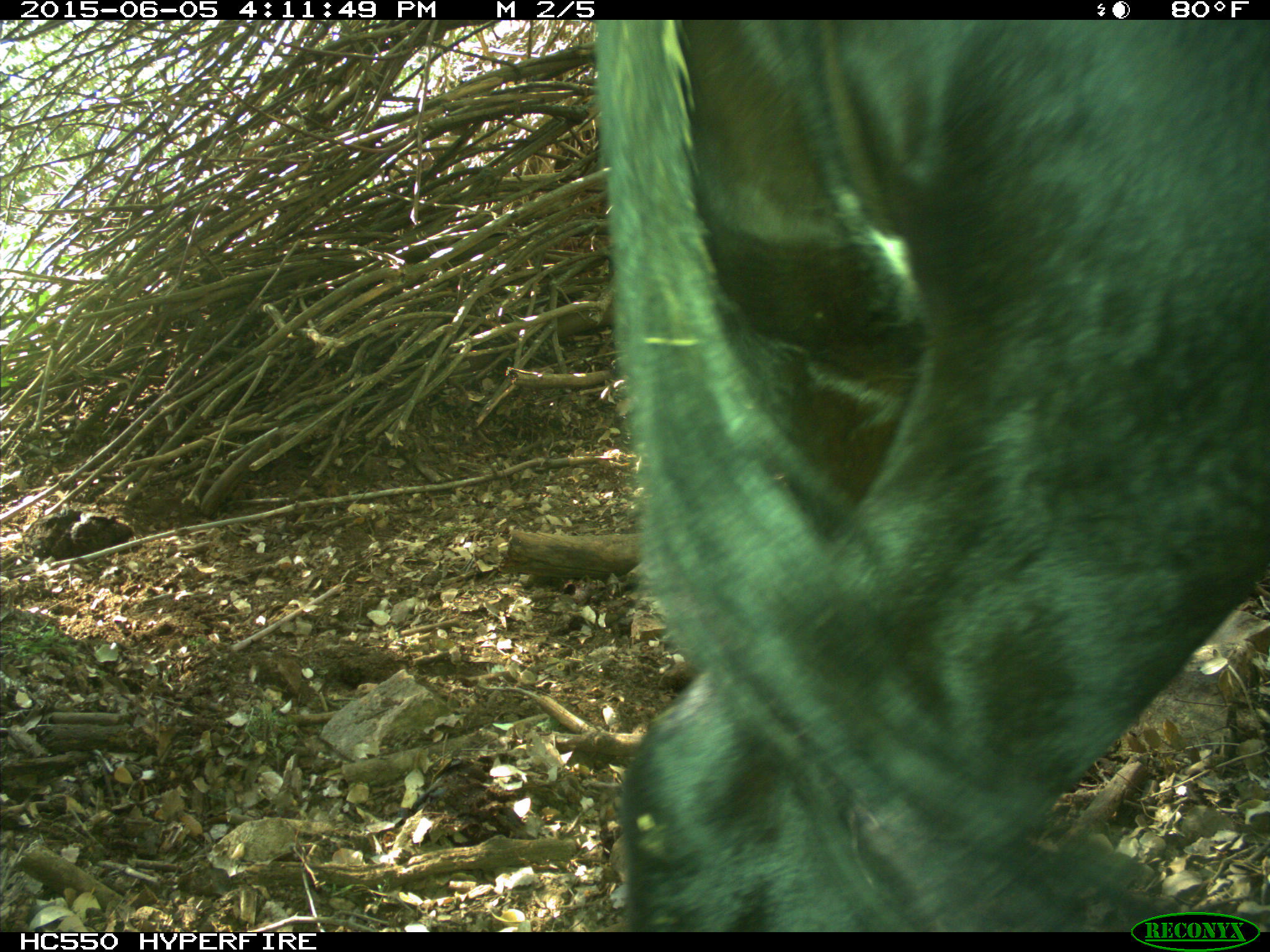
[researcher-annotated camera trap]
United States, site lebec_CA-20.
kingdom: Animalia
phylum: Chordata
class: Mammalia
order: Artiodactyla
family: Bovidae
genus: Bos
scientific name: Bos taurus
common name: domestic cow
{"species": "Bos taurus (domestic cow)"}